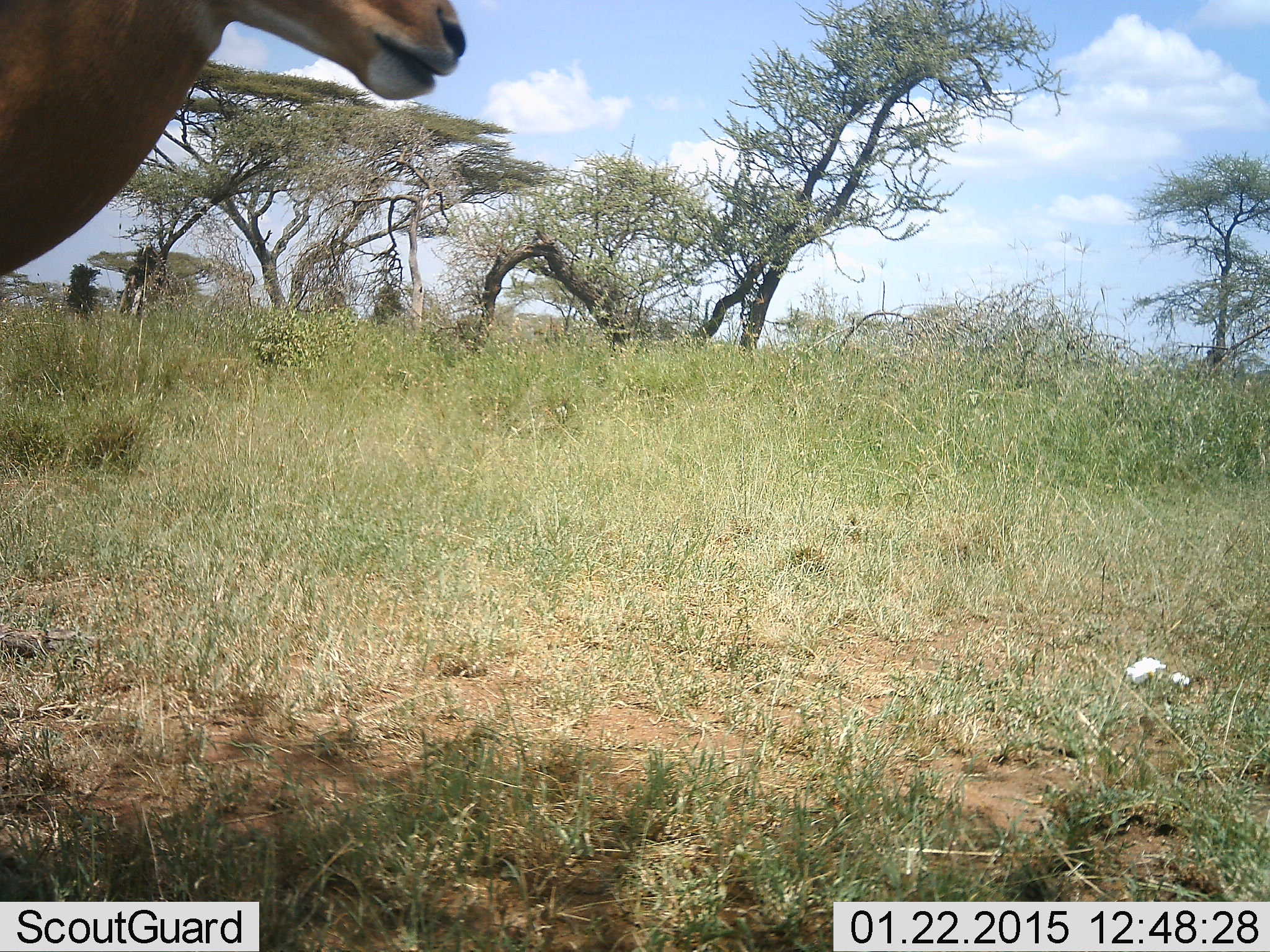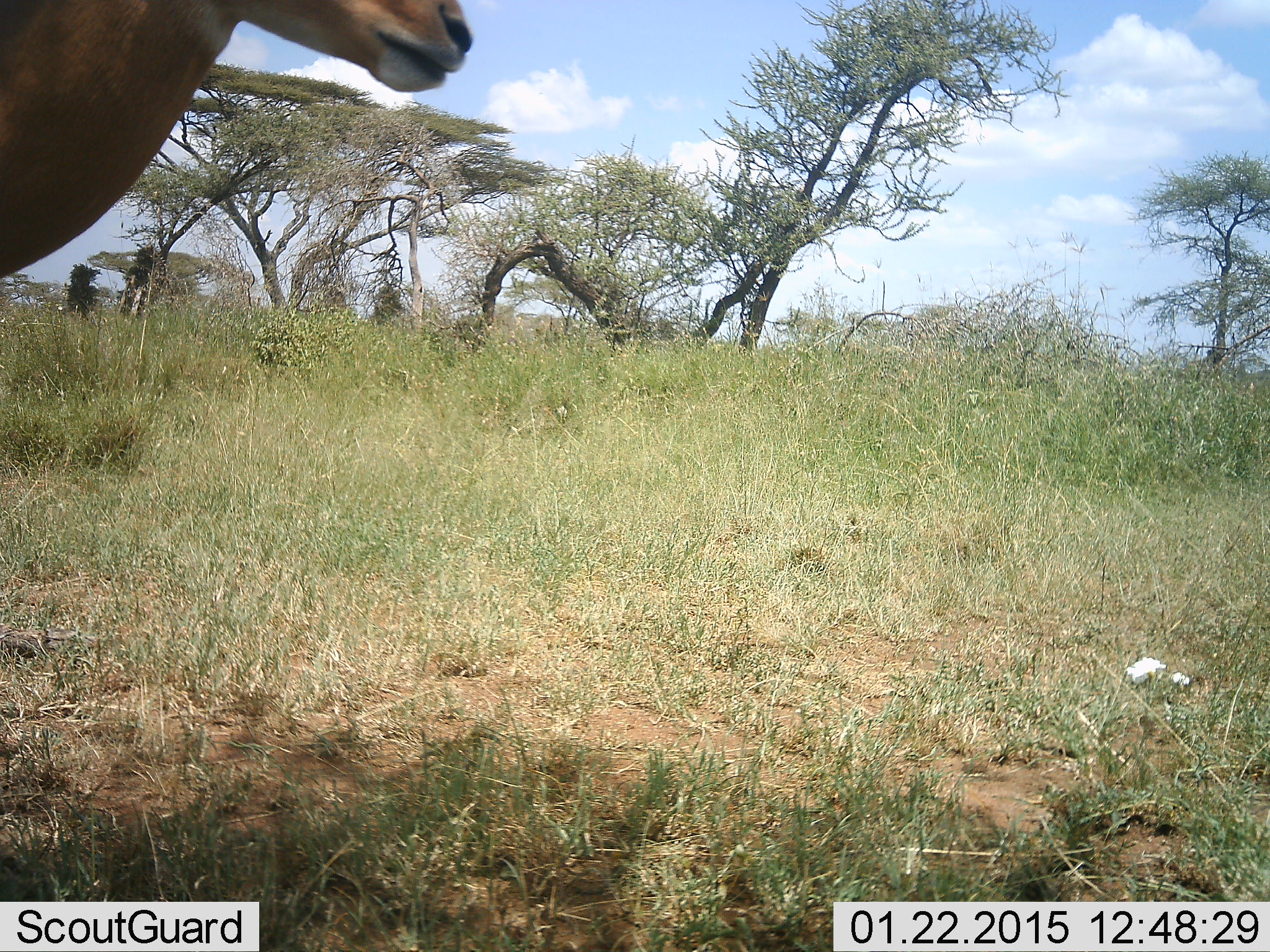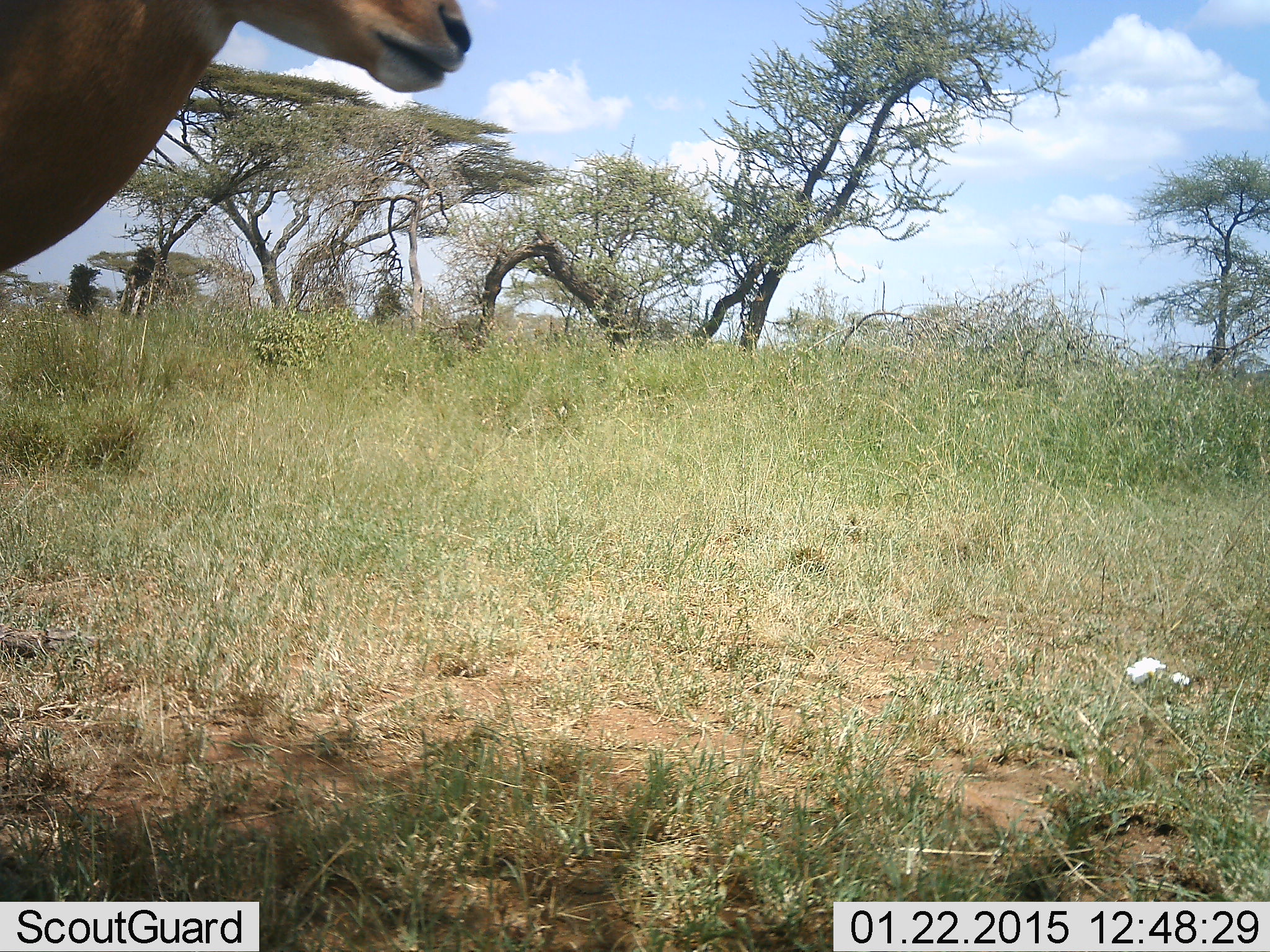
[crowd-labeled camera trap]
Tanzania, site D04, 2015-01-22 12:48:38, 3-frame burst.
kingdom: Animalia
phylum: Chordata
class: Mammalia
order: Artiodactyla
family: Bovidae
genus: Aepyceros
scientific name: Aepyceros melampus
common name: impala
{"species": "impala (Aepyceros melampus)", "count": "1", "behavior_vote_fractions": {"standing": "100%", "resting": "0%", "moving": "0%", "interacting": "0%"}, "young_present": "0%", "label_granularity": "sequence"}